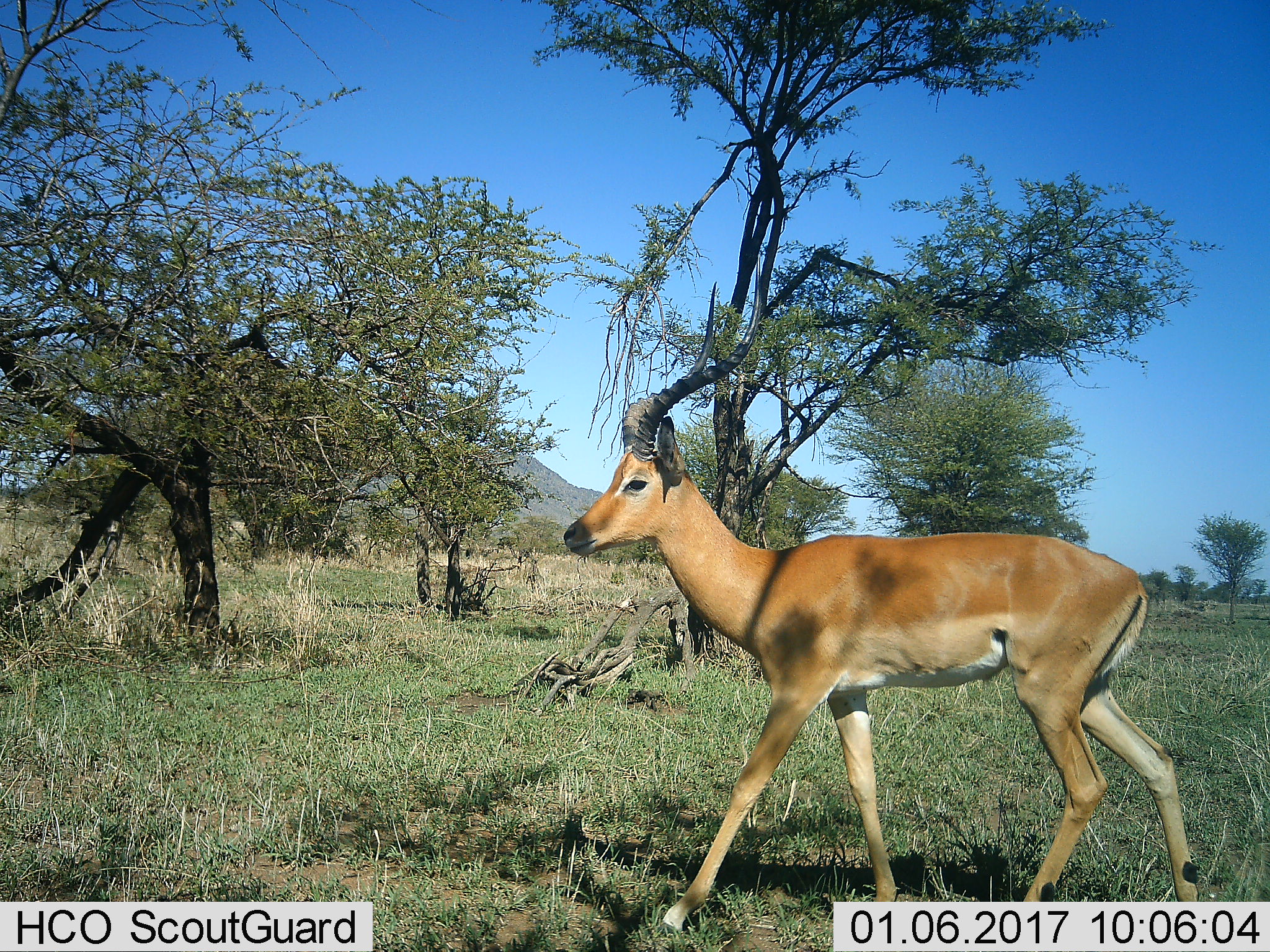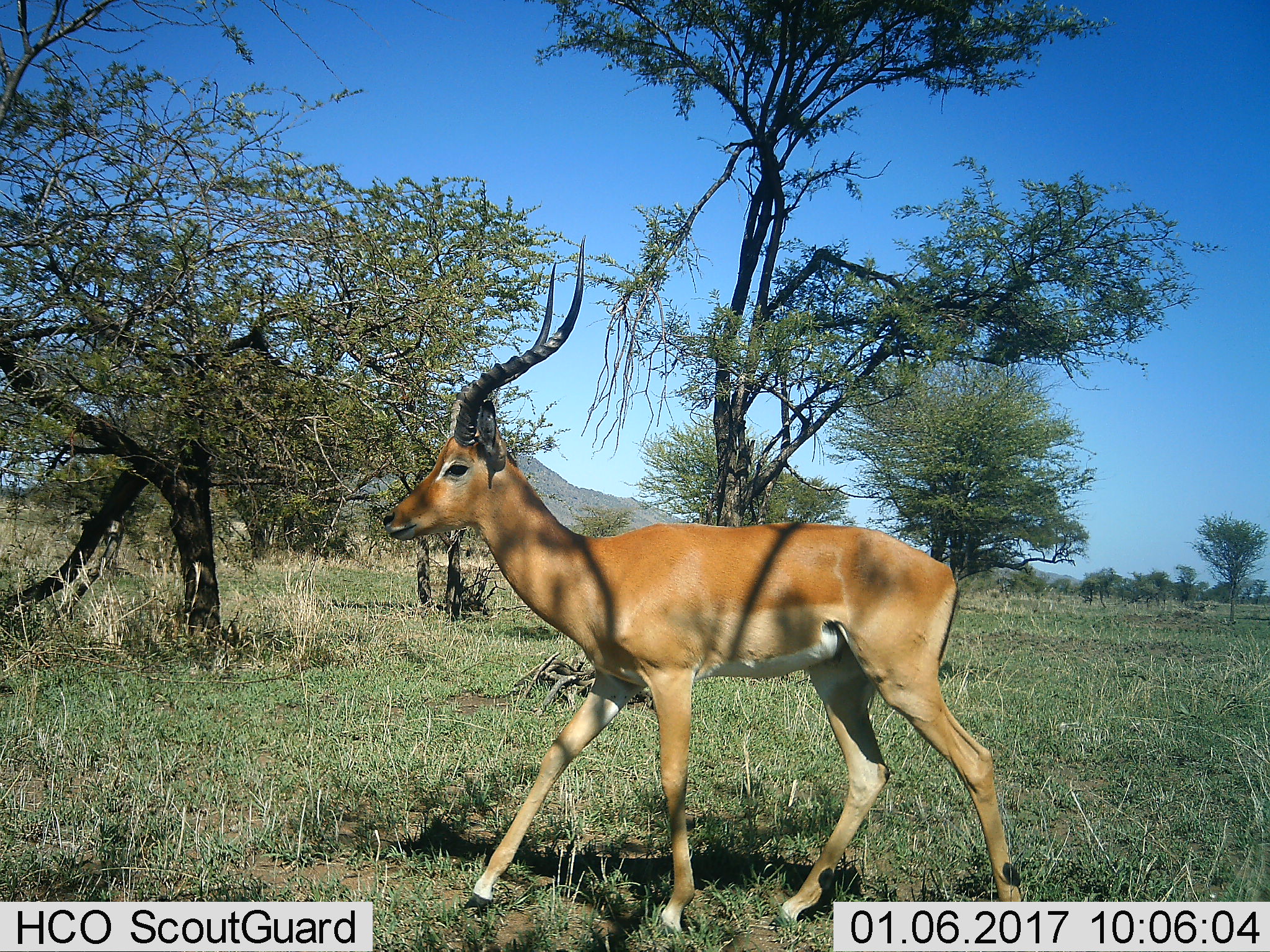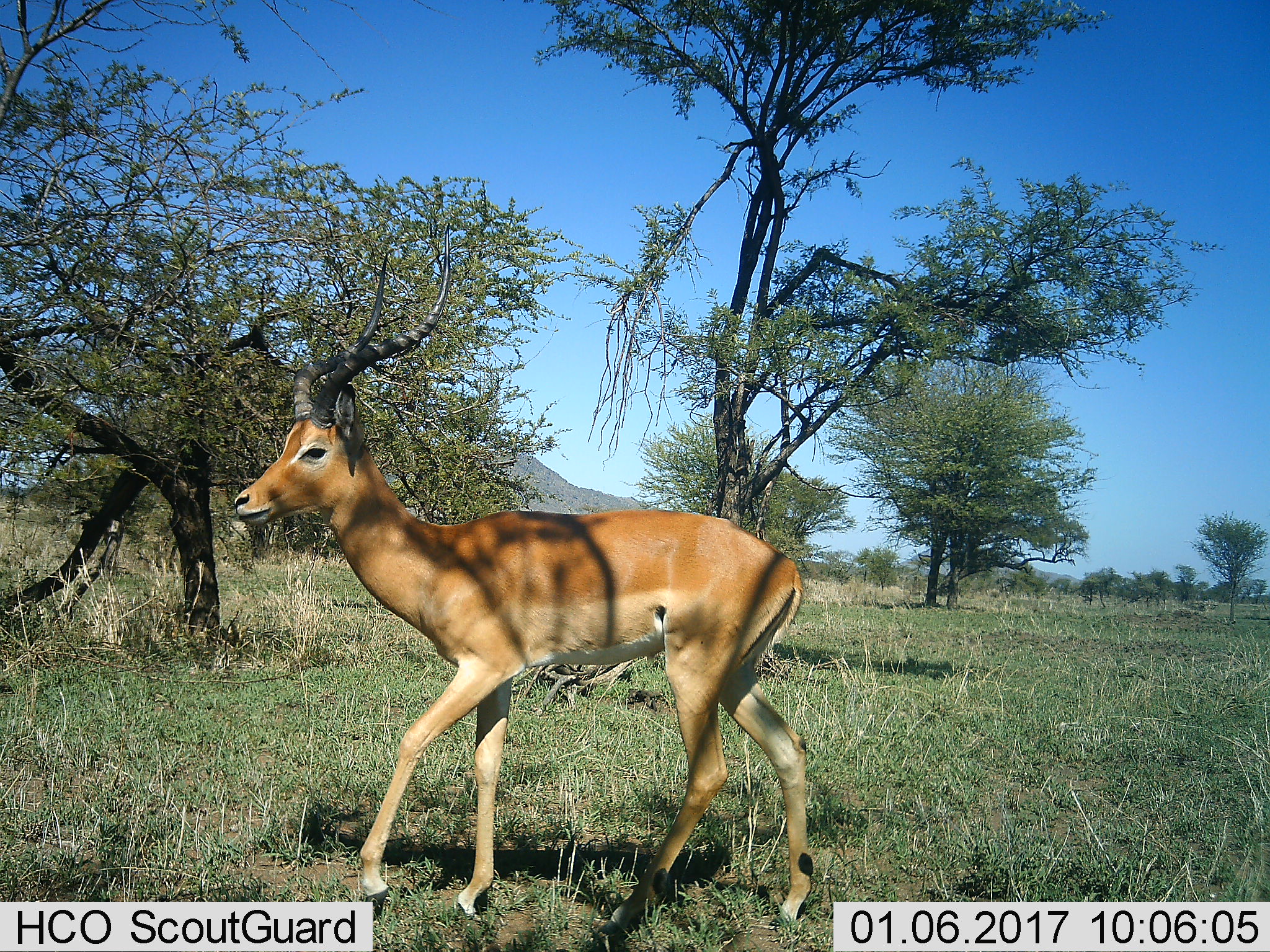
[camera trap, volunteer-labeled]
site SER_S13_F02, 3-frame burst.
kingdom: Animalia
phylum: Chordata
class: Mammalia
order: Artiodactyla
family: Bovidae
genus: Nanger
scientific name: Nanger granti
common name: grant's gazelle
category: gazellegrants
Gazellegrants (grant's gazelle) (Nanger granti), count 1. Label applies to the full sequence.